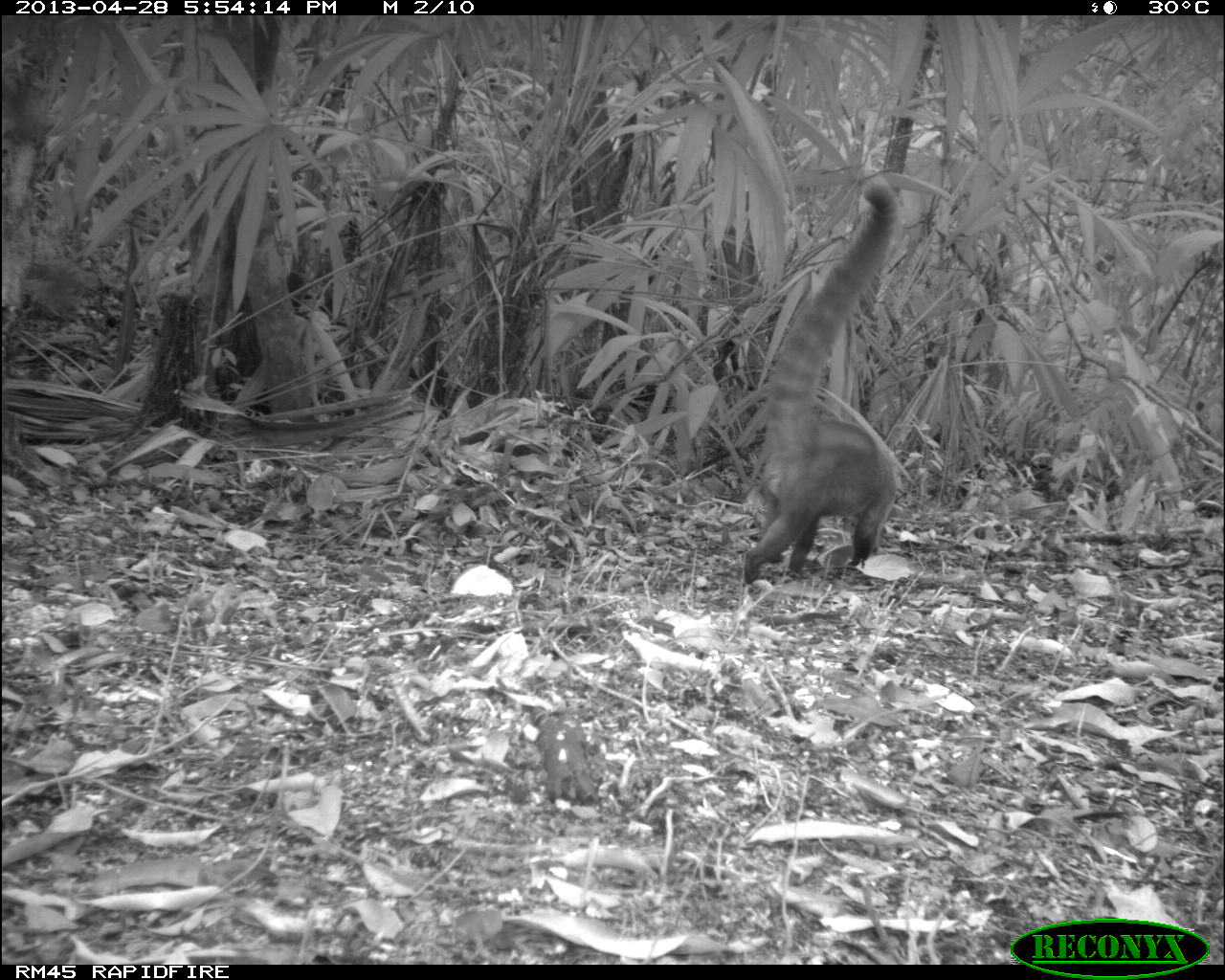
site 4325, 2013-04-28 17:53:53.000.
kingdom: Animalia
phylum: Chordata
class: Mammalia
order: Carnivora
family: Procyonidae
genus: Nasua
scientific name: Nasua narica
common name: white-nosed coati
Nasua narica (white-nosed coati), count 1.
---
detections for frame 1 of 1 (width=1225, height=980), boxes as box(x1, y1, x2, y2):
nasua narica: box(743, 180, 896, 583)